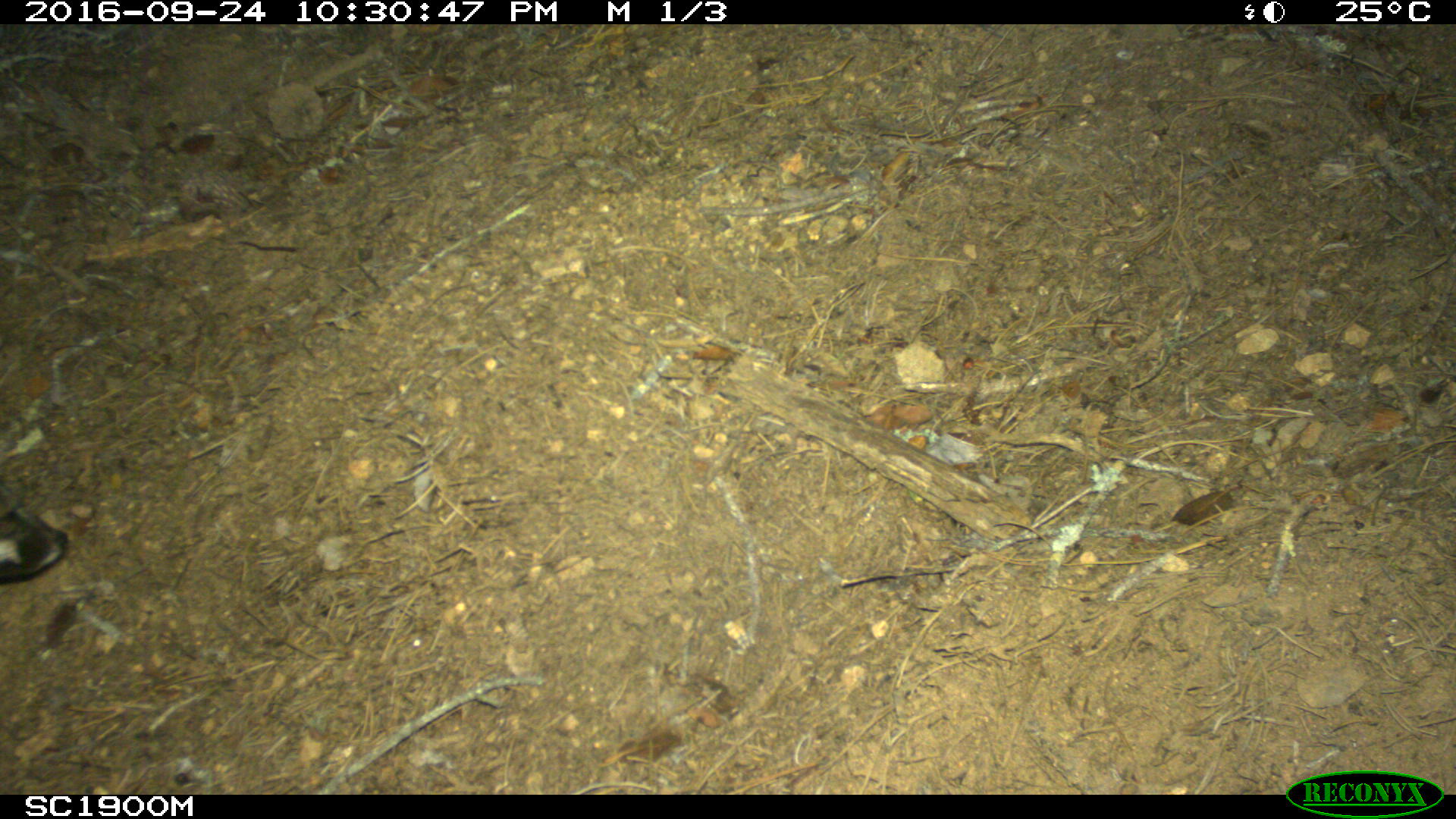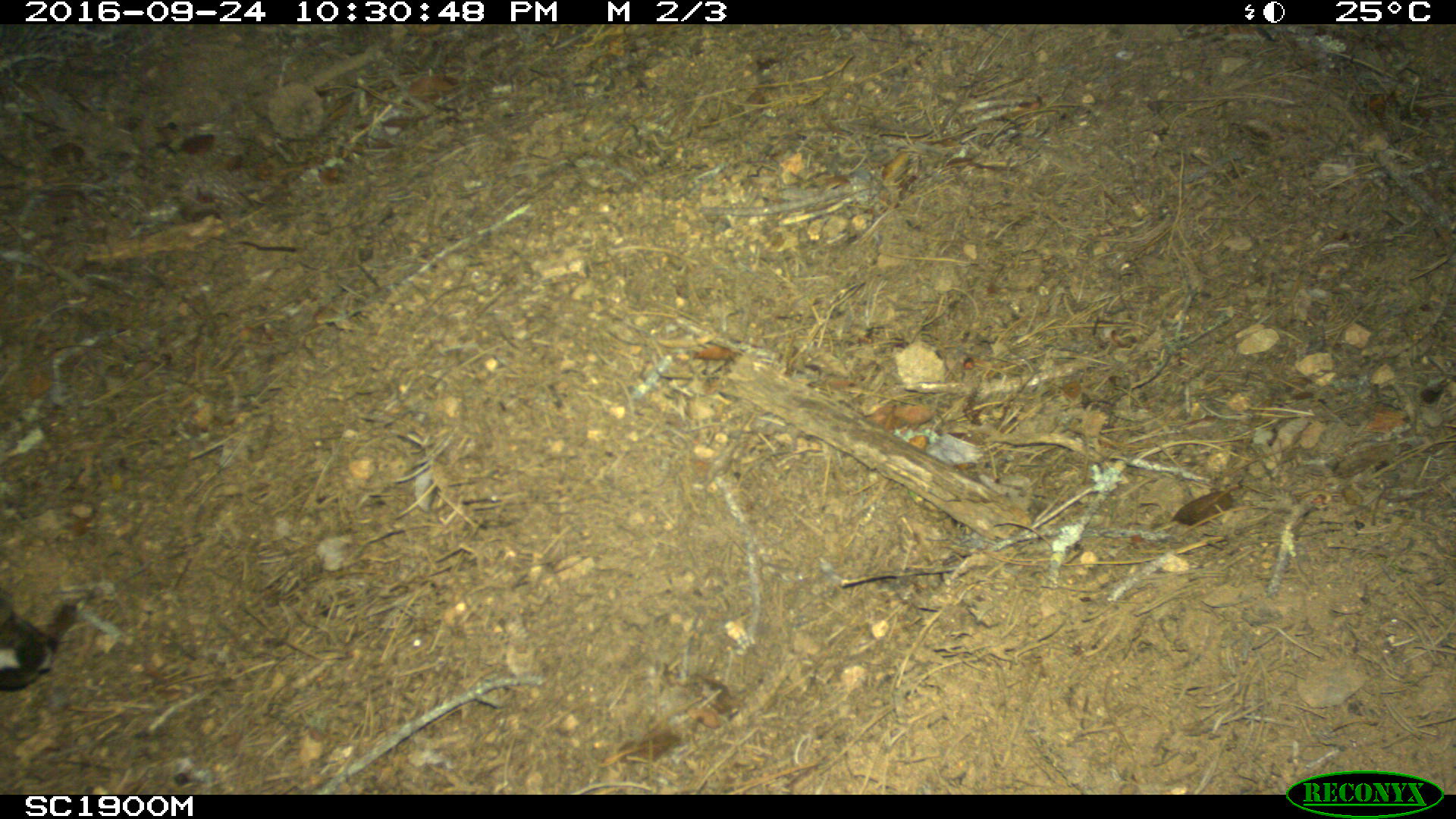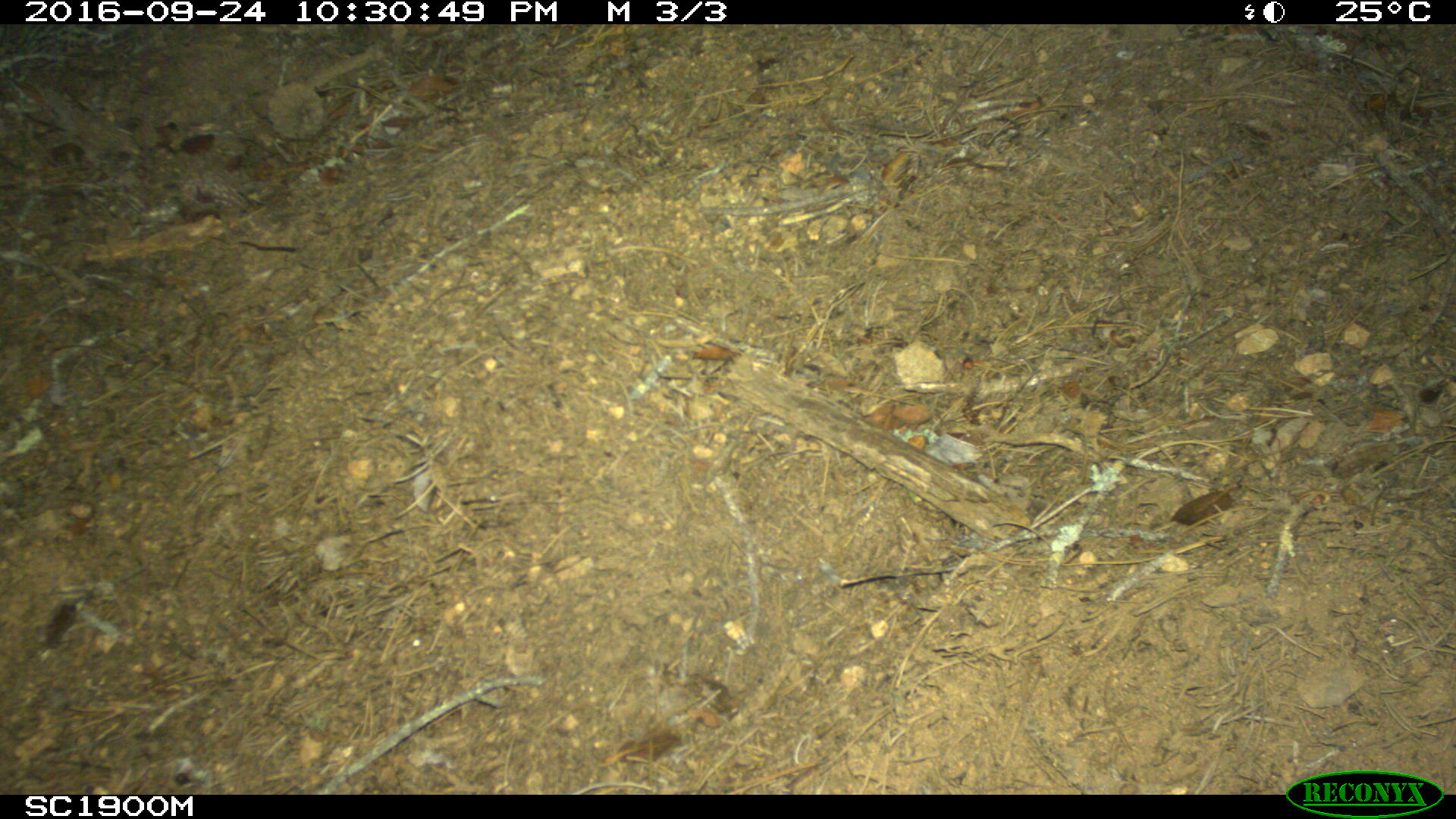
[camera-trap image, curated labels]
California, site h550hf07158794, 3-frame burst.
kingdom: Animalia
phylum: Chordata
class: Mammalia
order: Carnivora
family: Canidae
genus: Urocyon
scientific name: Urocyon littoralis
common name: island fox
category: fox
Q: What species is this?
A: Fox (island fox) (Urocyon littoralis).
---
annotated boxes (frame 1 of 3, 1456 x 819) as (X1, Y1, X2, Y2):
fox: (0, 482, 67, 581)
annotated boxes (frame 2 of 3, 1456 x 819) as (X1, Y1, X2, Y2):
fox: (0, 588, 59, 692)